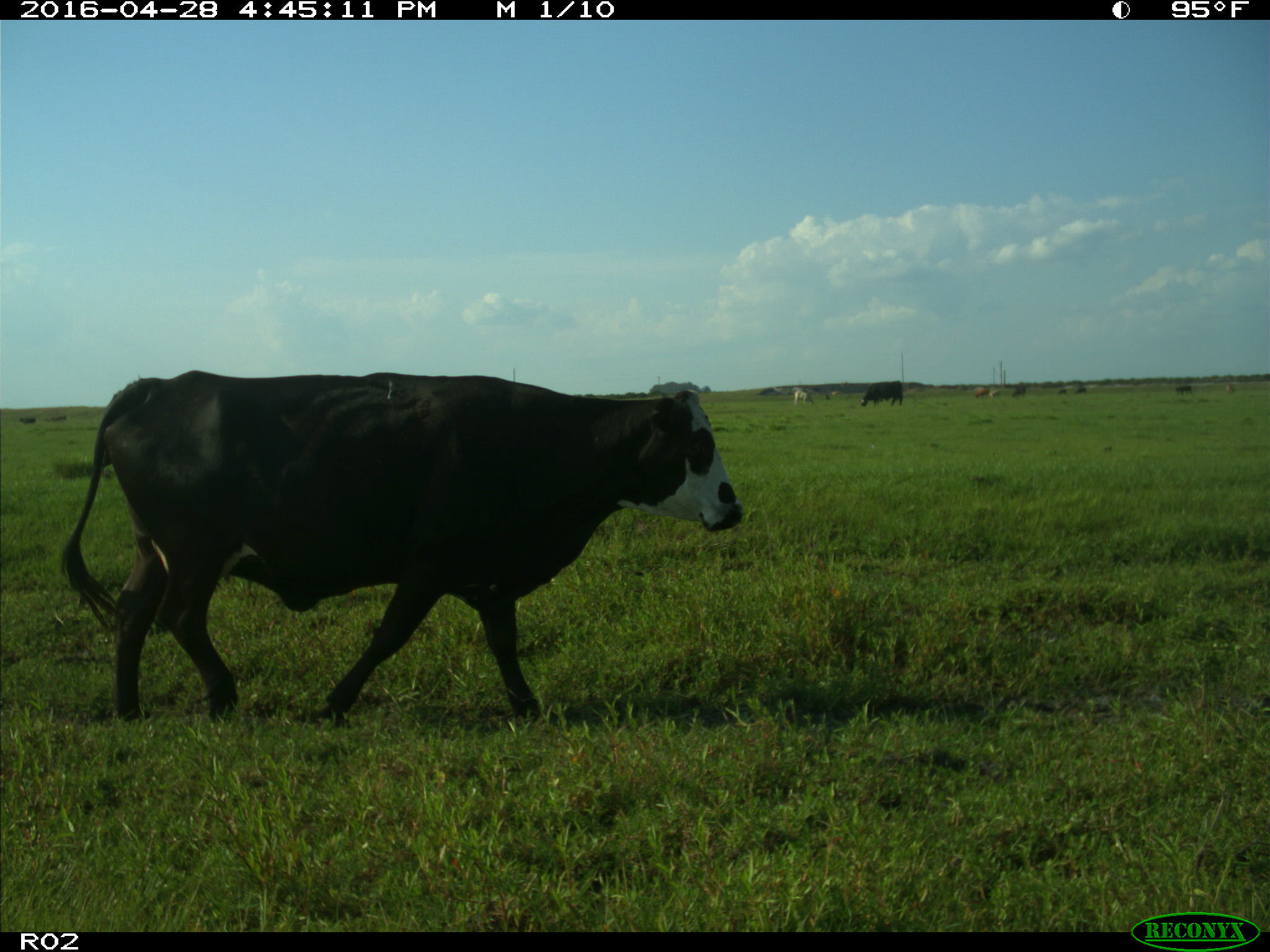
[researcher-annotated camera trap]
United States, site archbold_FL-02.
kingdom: Animalia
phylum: Chordata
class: Mammalia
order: Artiodactyla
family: Bovidae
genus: Bos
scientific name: Bos taurus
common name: domestic cow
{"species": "Bos taurus (domestic cow)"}